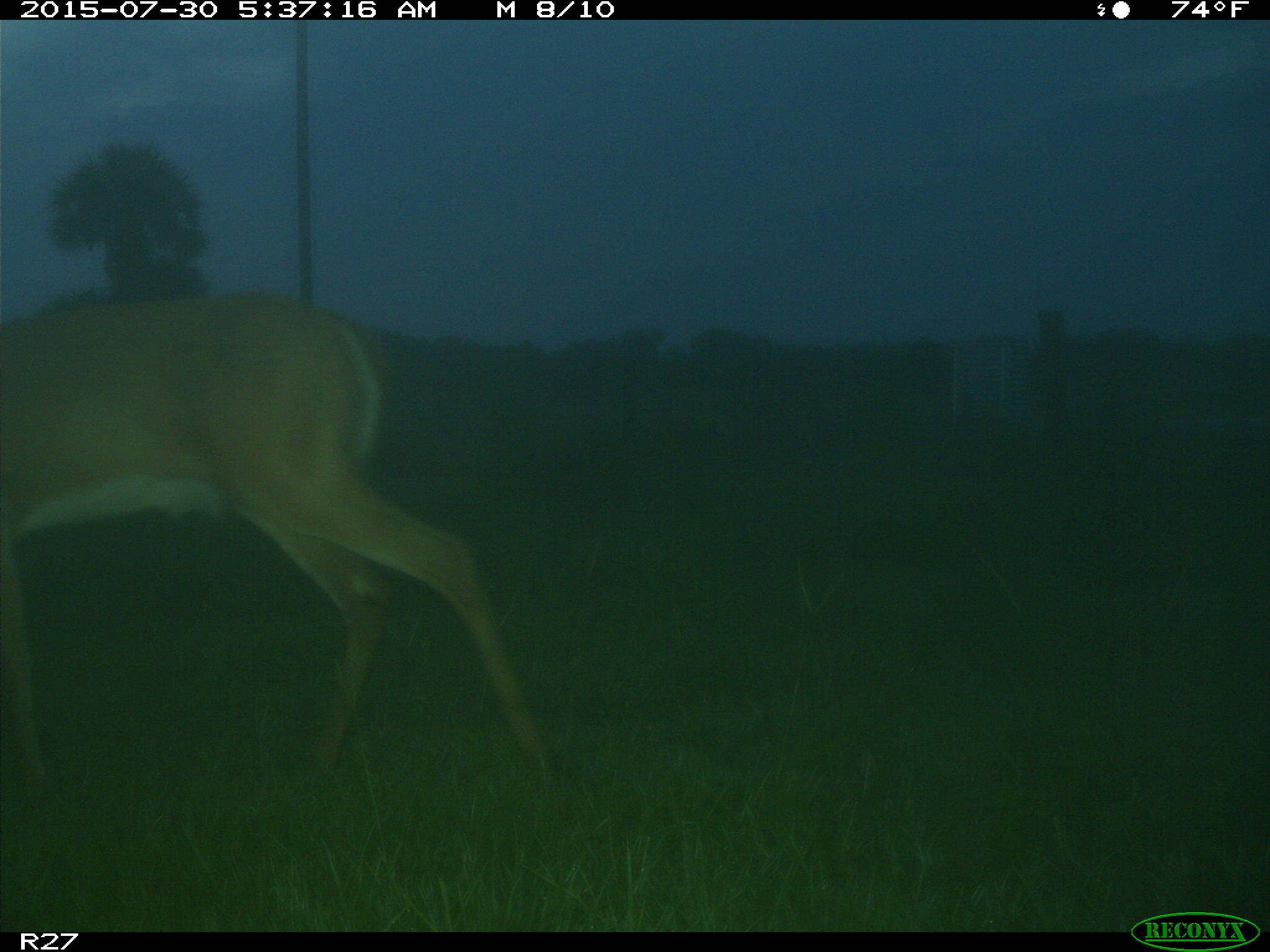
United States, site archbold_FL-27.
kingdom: Animalia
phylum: Chordata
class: Mammalia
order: Artiodactyla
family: Cervidae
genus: Odocoileus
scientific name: Odocoileus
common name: deer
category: unidentified deer